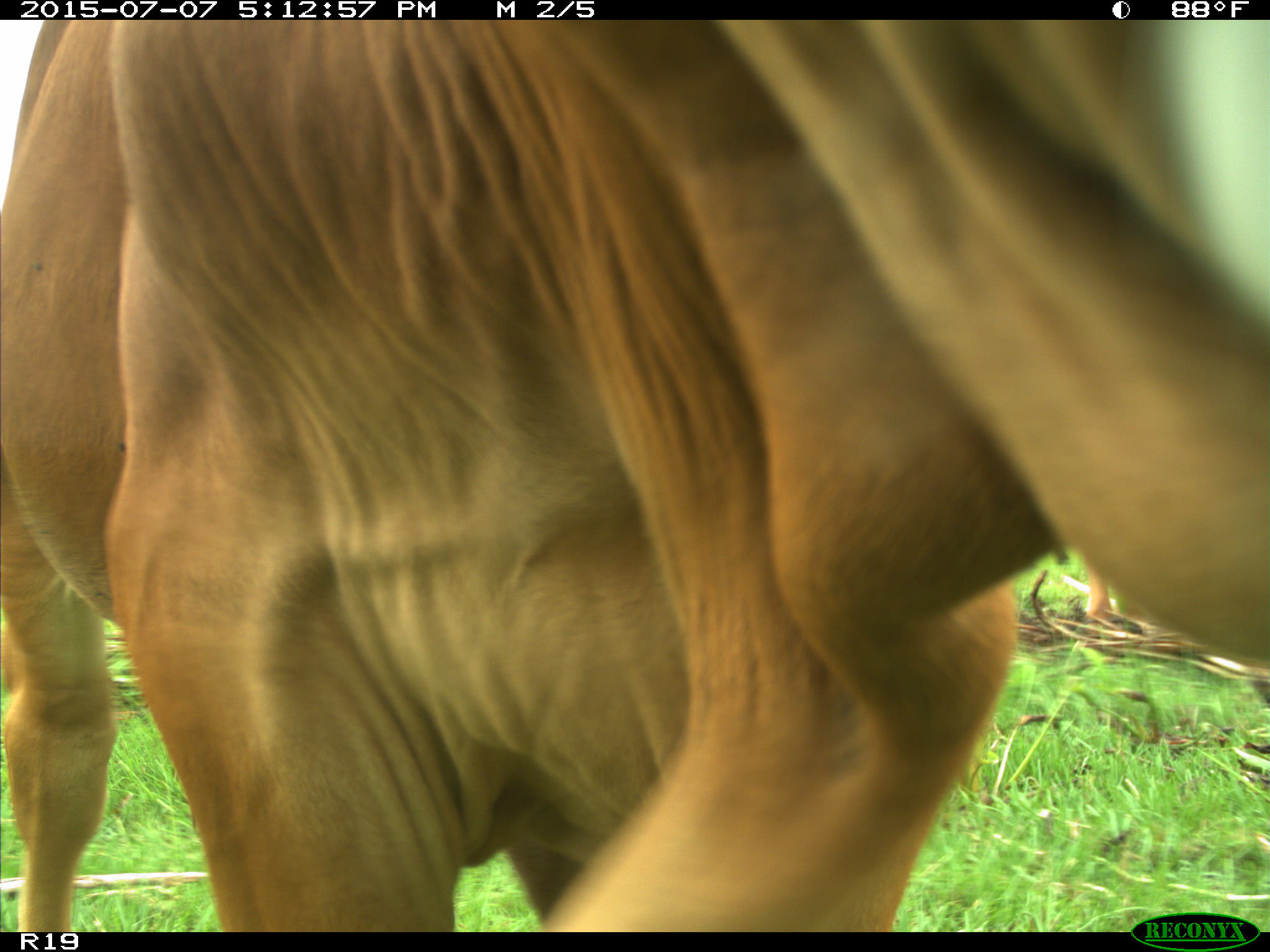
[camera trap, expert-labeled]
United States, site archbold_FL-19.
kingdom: Animalia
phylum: Chordata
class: Mammalia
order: Artiodactyla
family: Bovidae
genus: Bos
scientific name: Bos taurus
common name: domestic cow